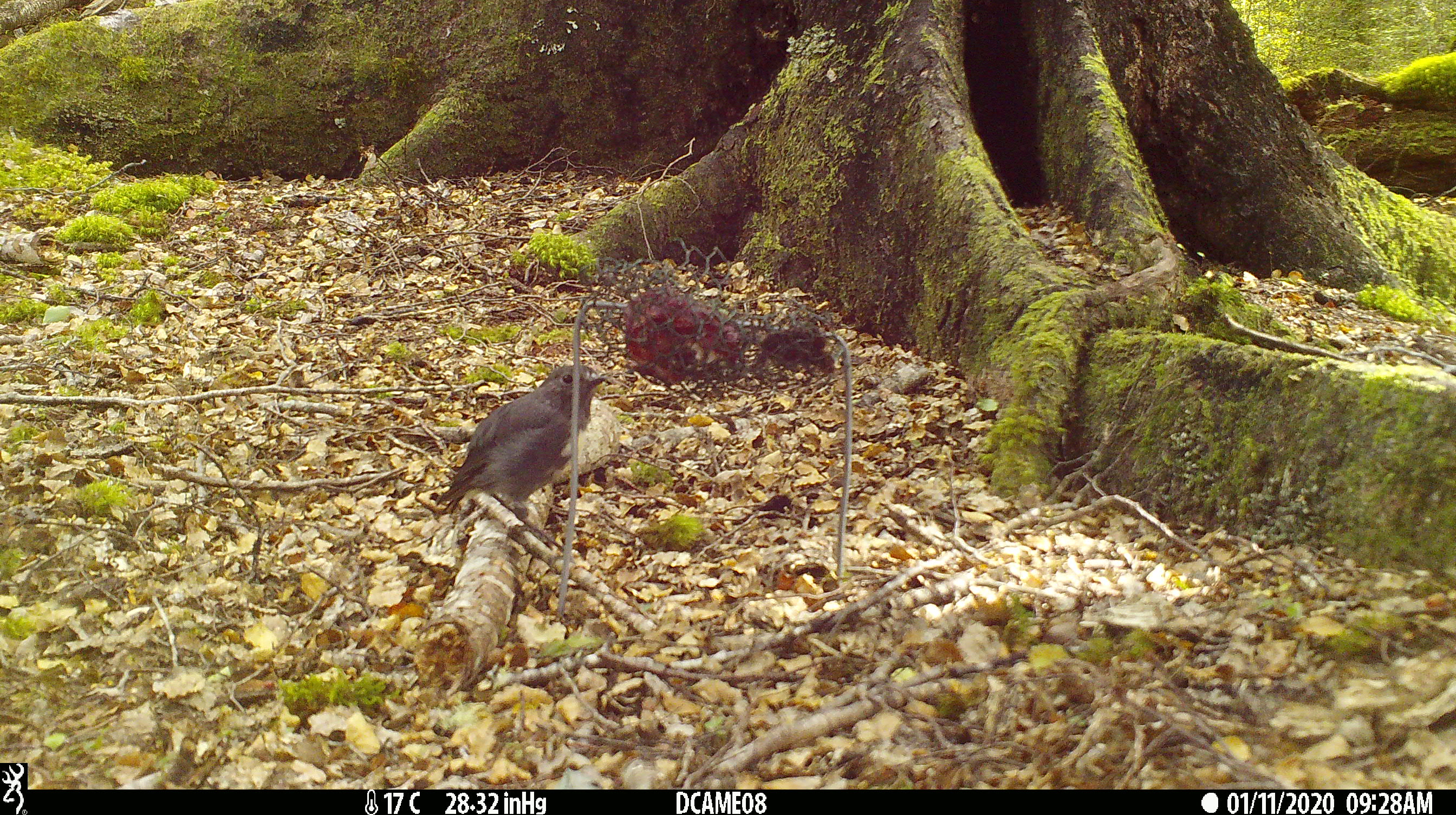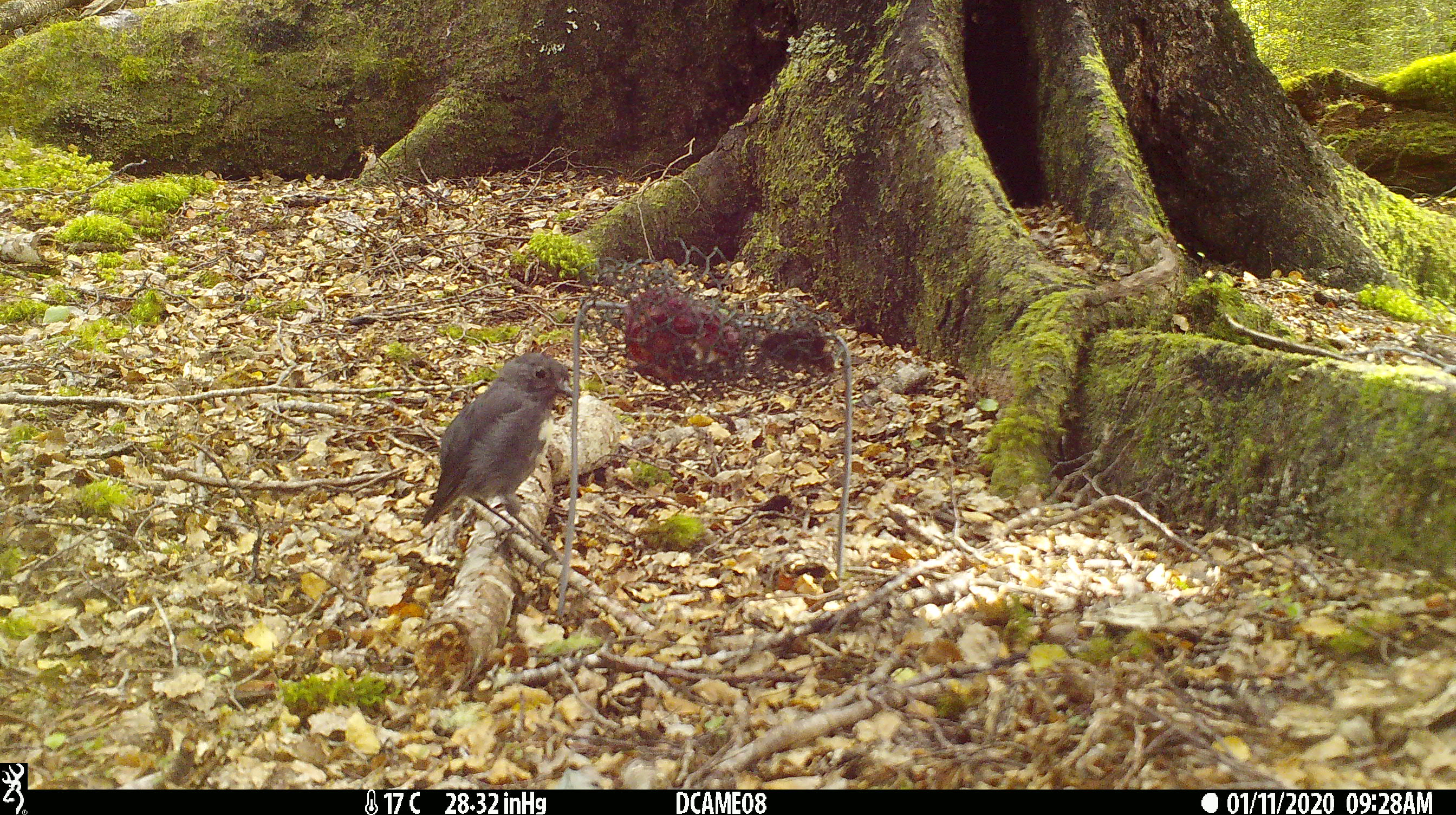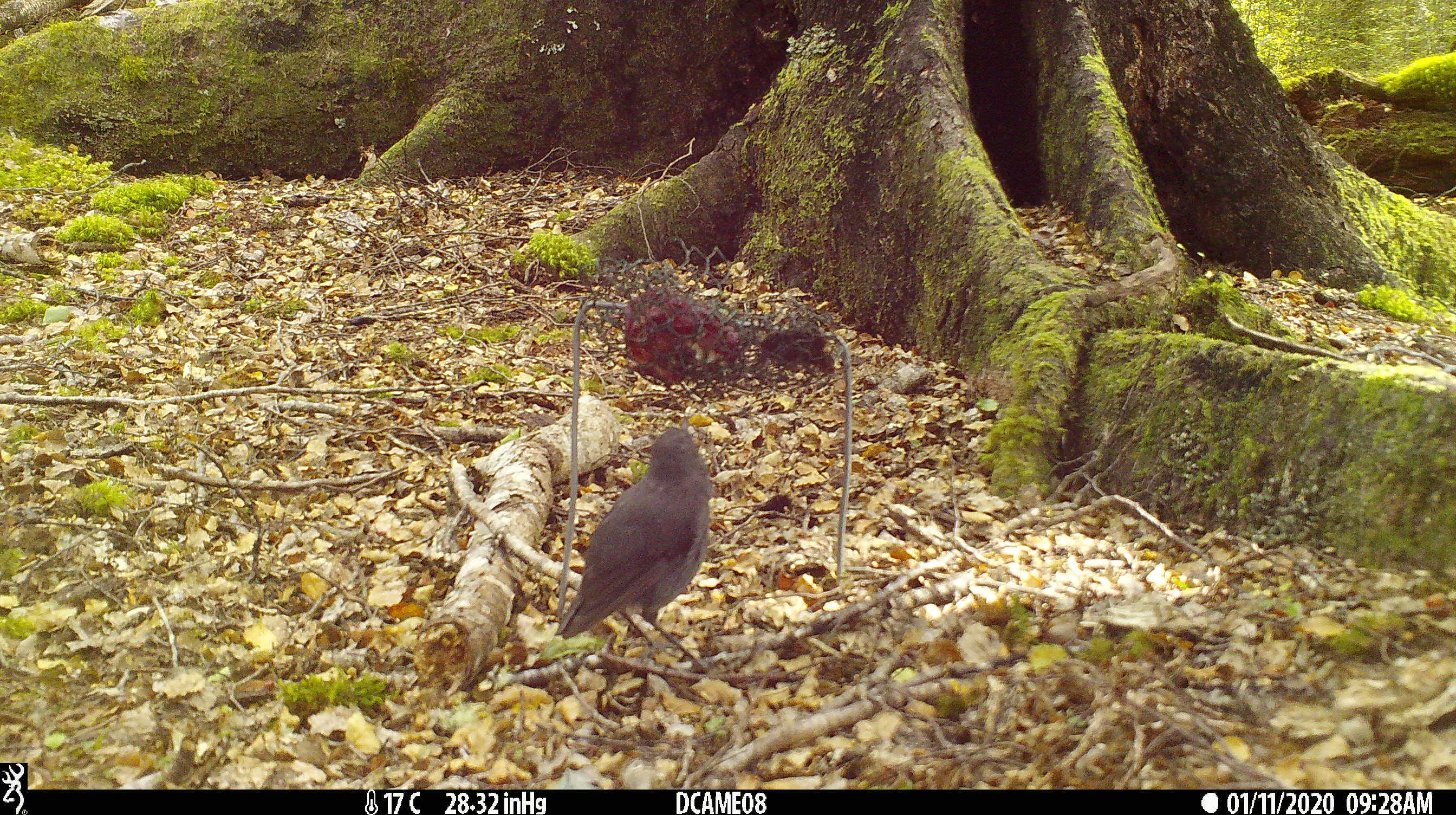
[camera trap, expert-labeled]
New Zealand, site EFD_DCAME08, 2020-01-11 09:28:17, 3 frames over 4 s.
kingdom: Animalia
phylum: Chordata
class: Aves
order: Passeriformes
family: Petroicidae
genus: Petroica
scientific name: Petroica australis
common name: new zealand robin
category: robin